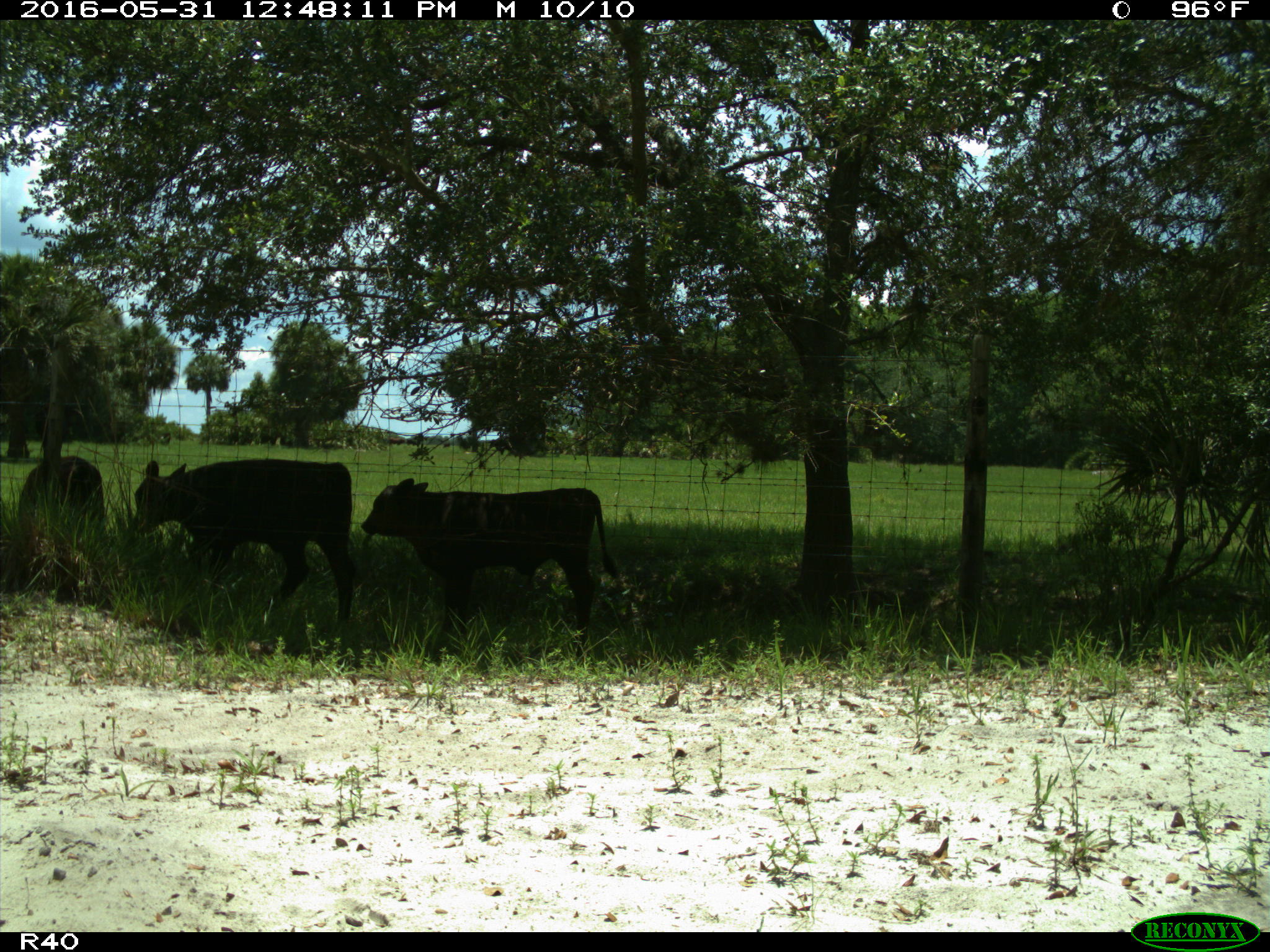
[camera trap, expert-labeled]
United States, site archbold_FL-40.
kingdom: Animalia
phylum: Chordata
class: Mammalia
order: Artiodactyla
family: Bovidae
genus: Bos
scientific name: Bos taurus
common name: domestic cow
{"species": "Bos taurus (domestic cow)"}